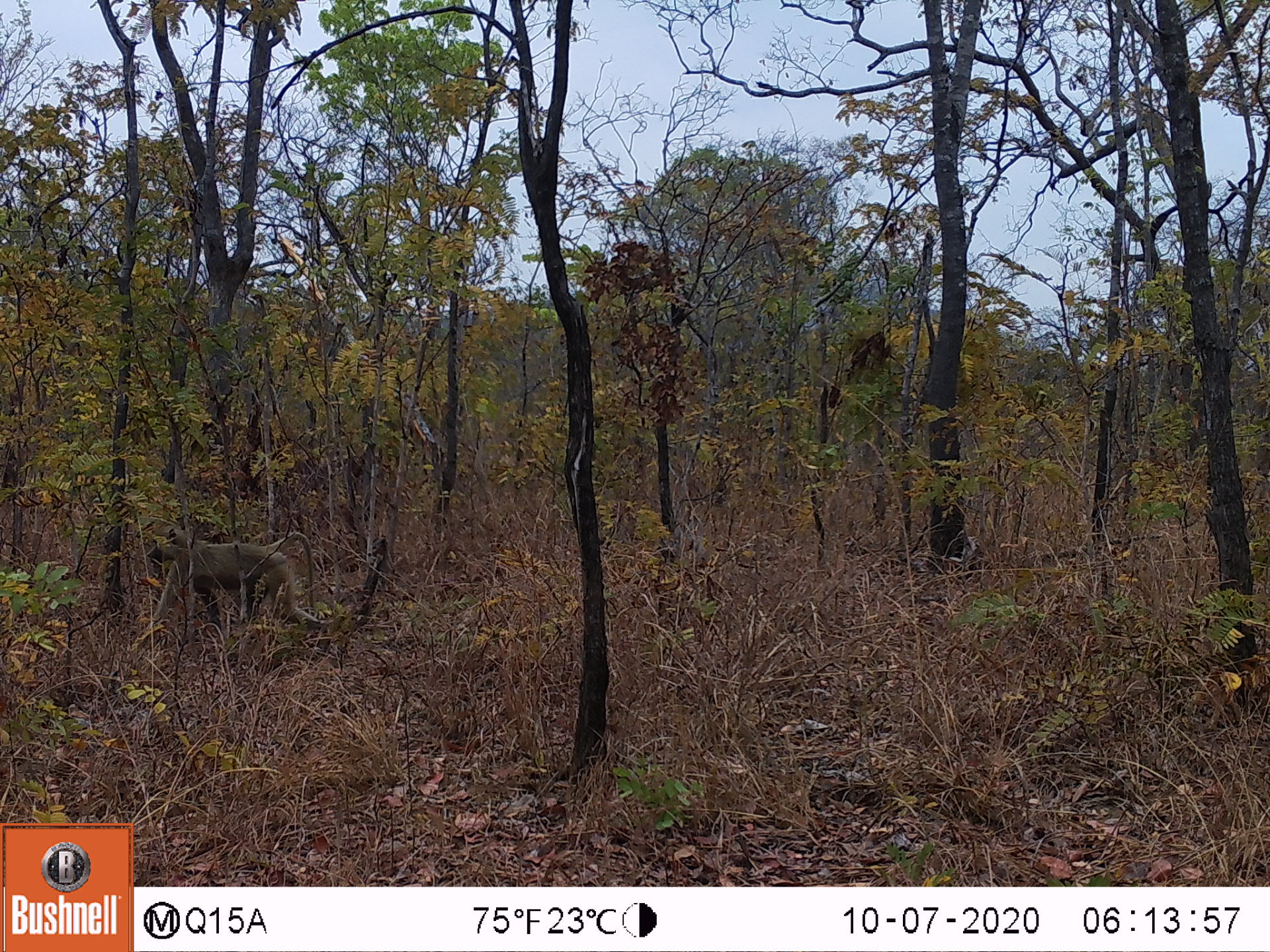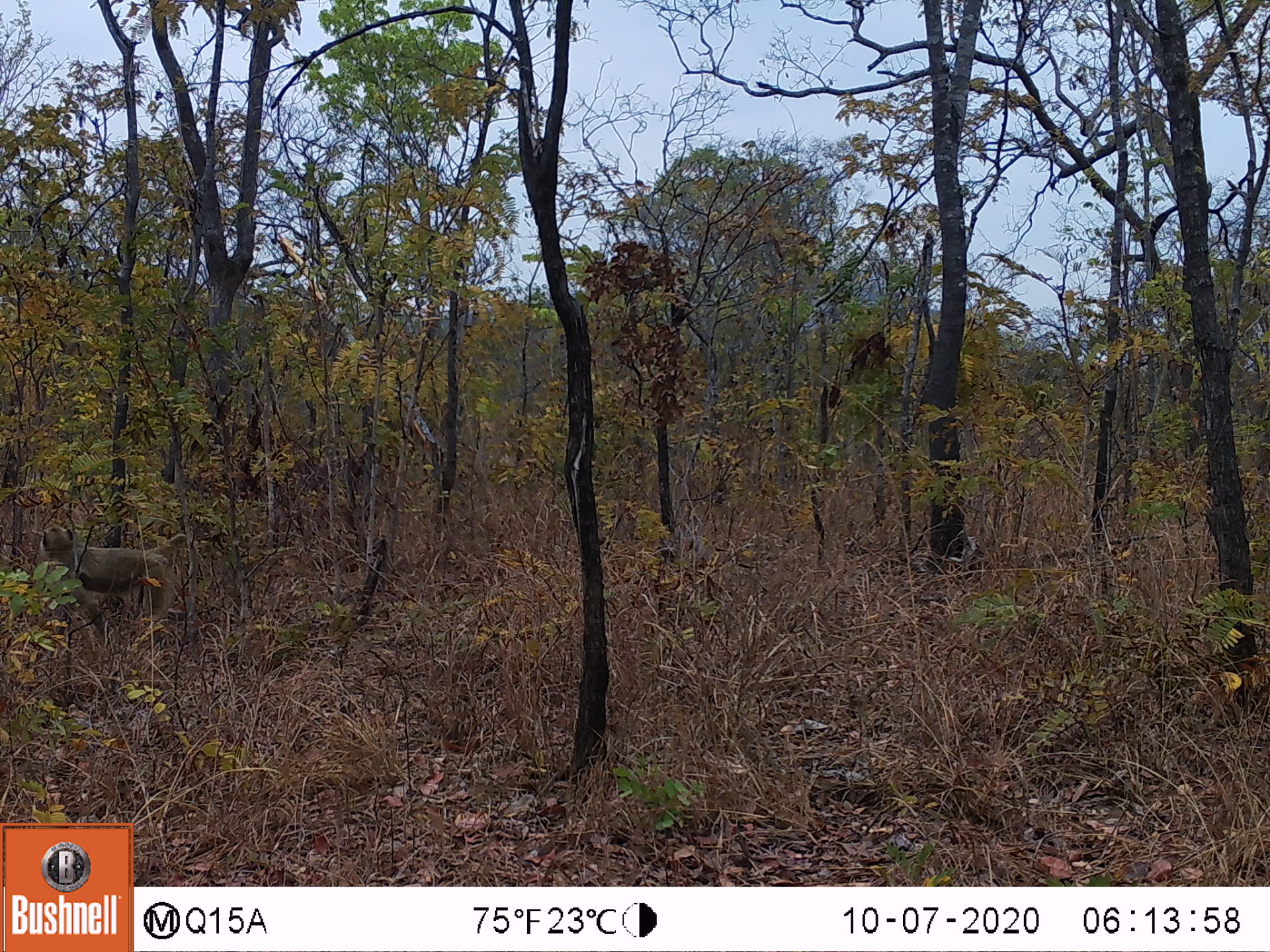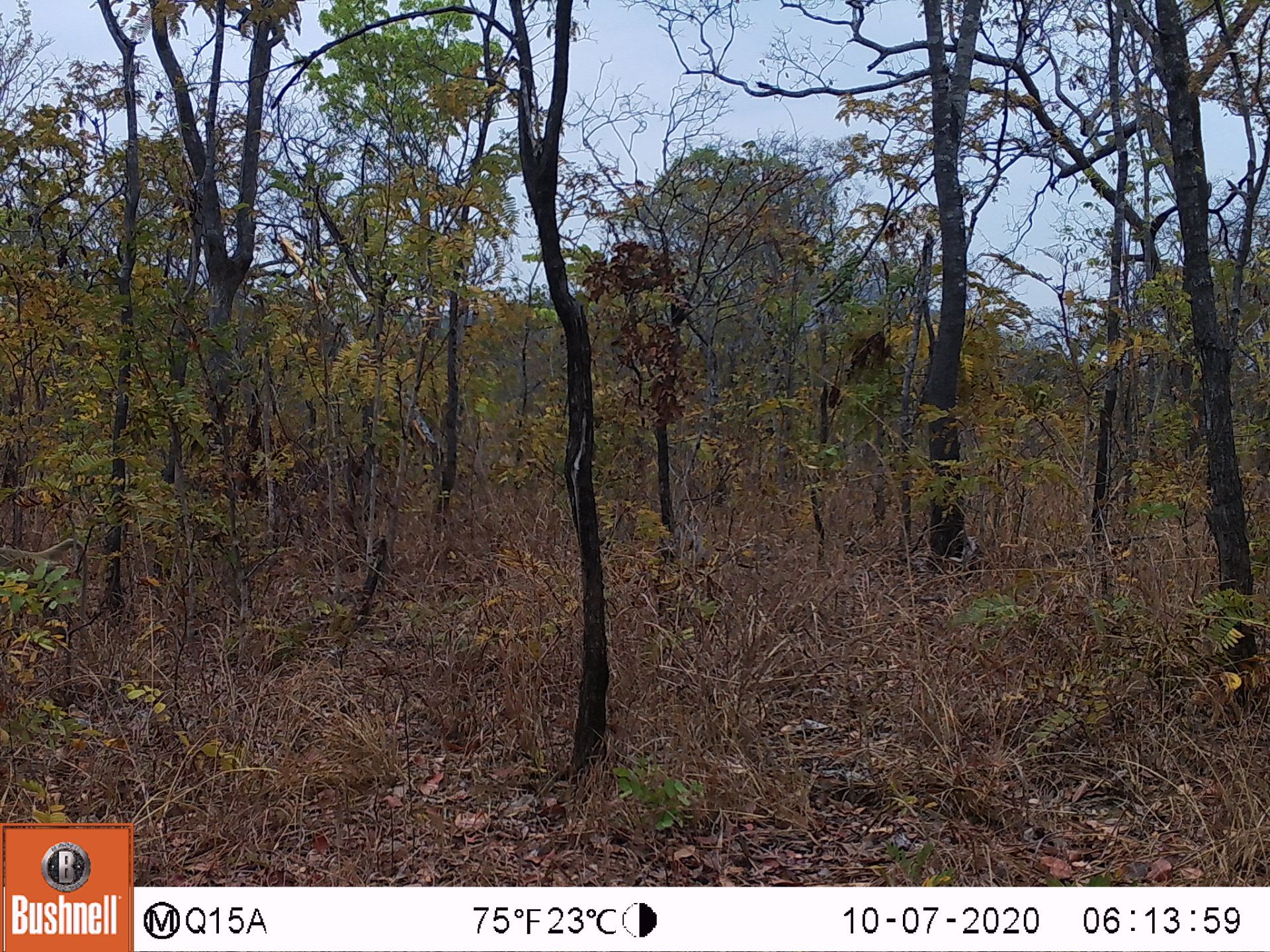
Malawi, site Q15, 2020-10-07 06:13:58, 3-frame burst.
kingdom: Animalia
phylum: Chordata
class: Mammalia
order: Primates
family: Cercopithecidae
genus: Papio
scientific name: Papio cynocephalus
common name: yellow baboon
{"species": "yellow baboon (Papio cynocephalus)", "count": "1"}